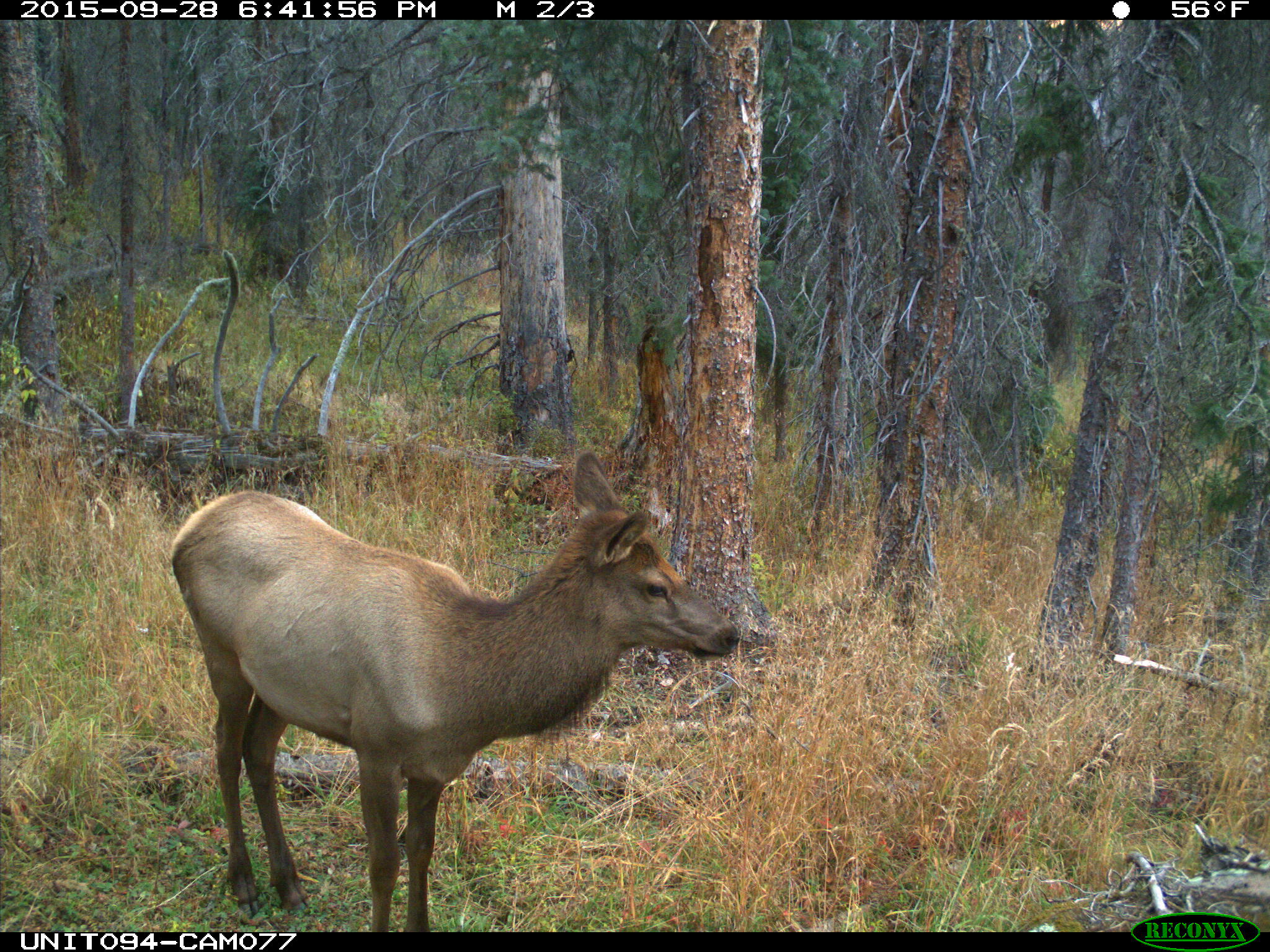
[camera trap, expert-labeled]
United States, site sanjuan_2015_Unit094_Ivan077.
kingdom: Animalia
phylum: Chordata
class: Mammalia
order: Artiodactyla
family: Cervidae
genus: Cervus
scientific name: Cervus elaphus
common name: red deer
Cervus elaphus (red deer).